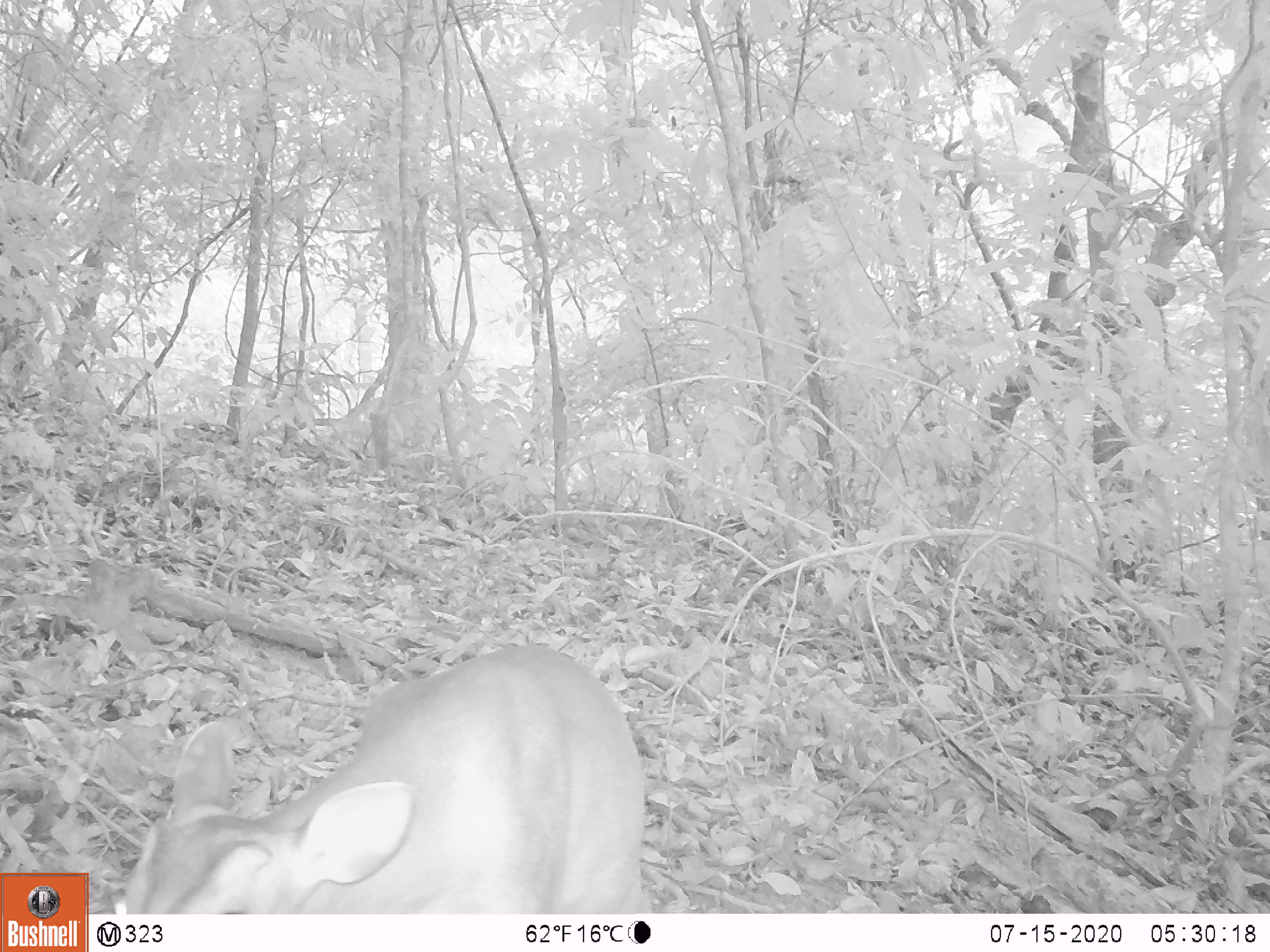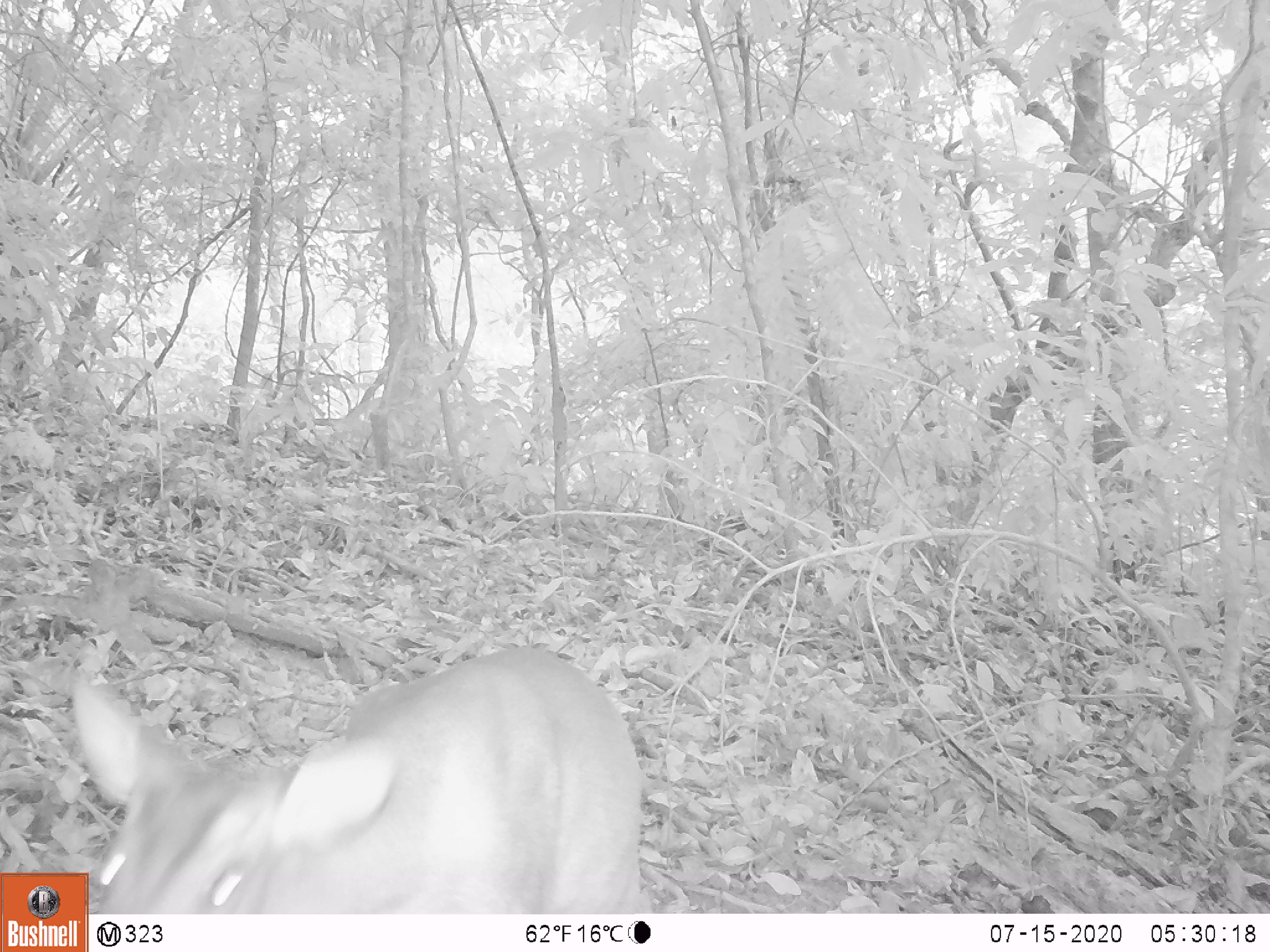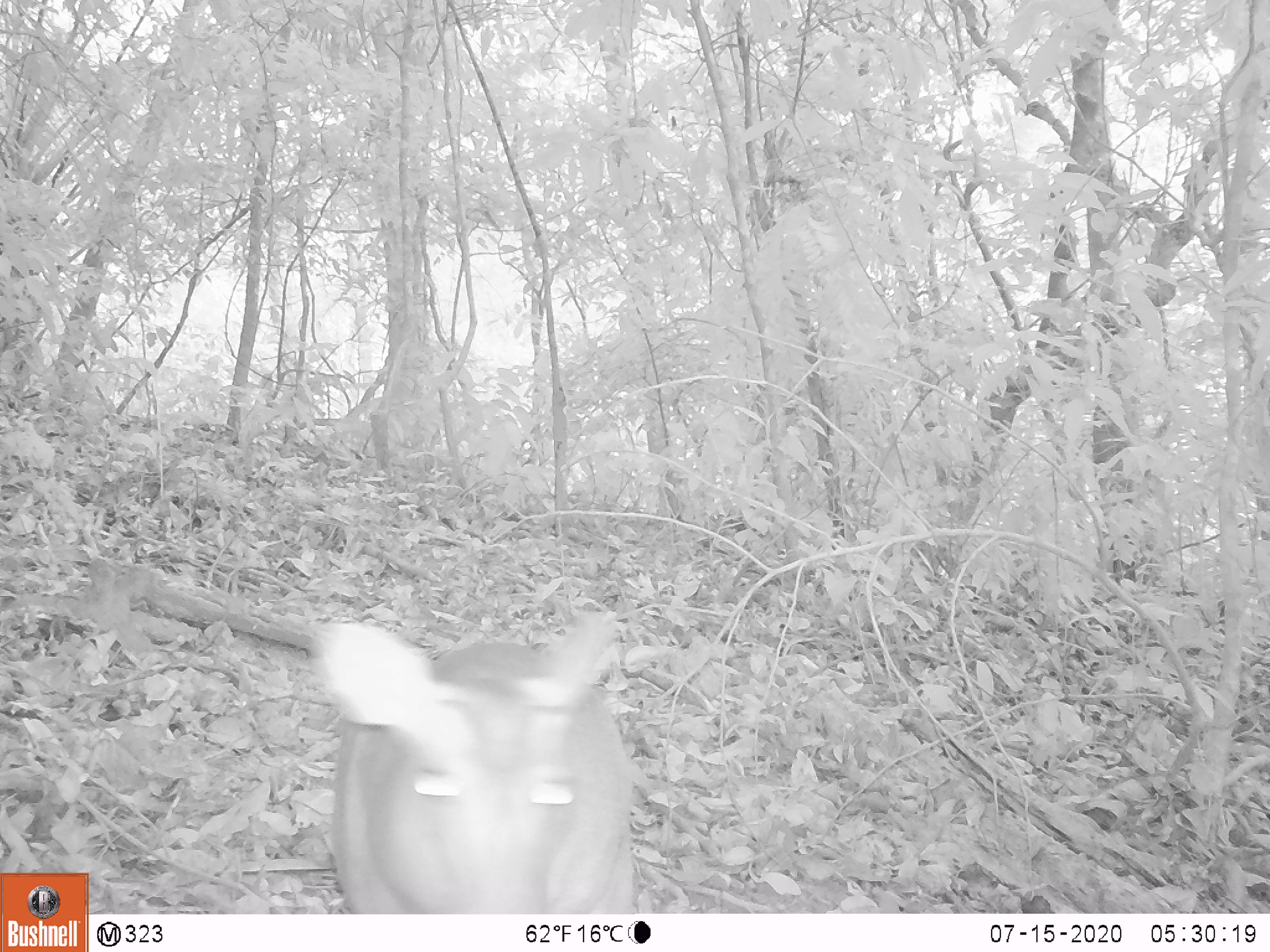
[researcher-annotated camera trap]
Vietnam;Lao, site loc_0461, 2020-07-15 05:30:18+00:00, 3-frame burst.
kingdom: Animalia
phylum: Chordata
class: Mammalia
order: Artiodactyla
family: Cervidae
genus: Muntiacus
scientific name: Muntiacus vuquangensis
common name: large-antlered muntjac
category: large antlered muntjac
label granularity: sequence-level